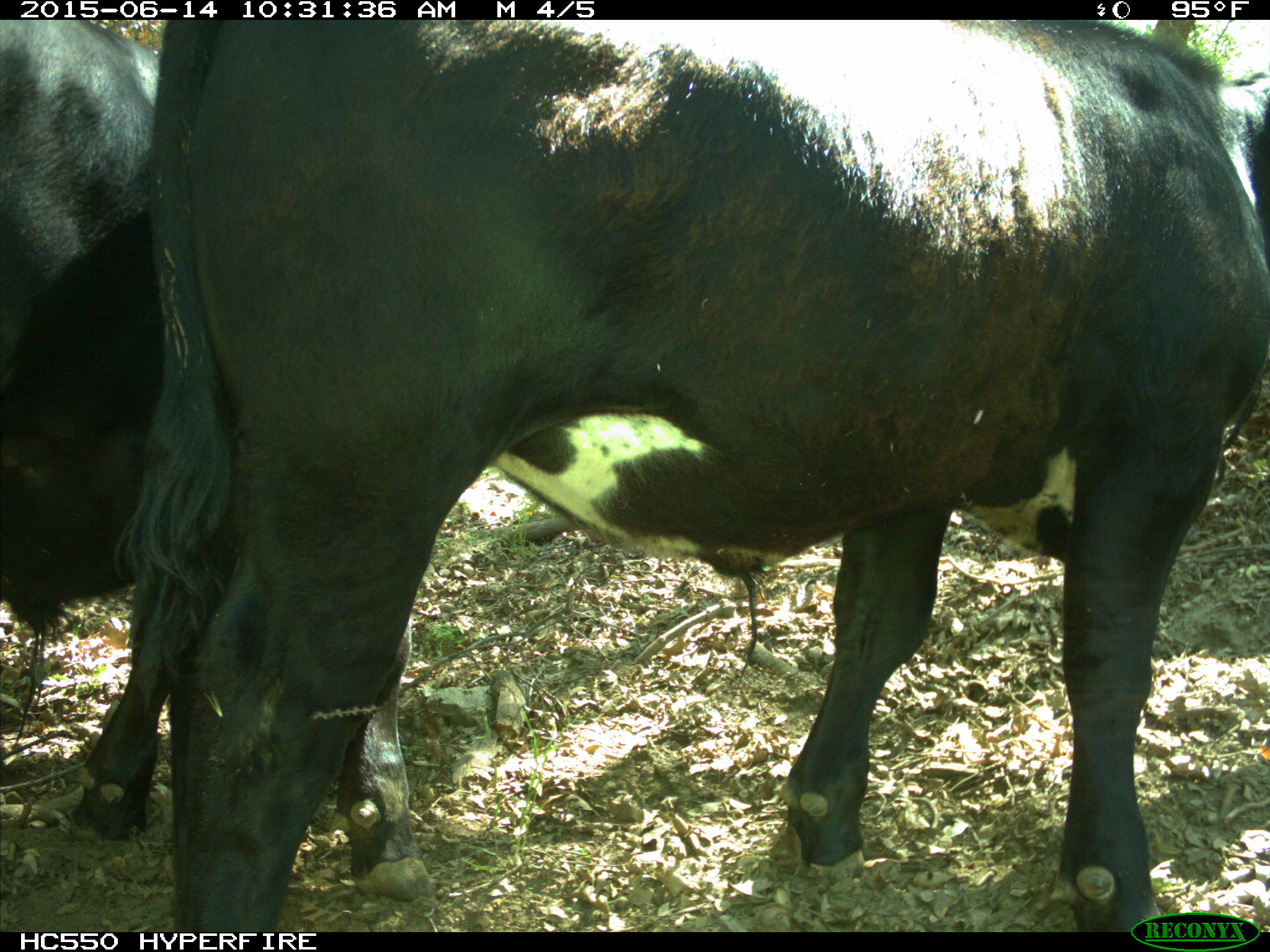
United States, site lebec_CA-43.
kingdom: Animalia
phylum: Chordata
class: Mammalia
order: Artiodactyla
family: Bovidae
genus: Bos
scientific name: Bos taurus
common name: domestic cow